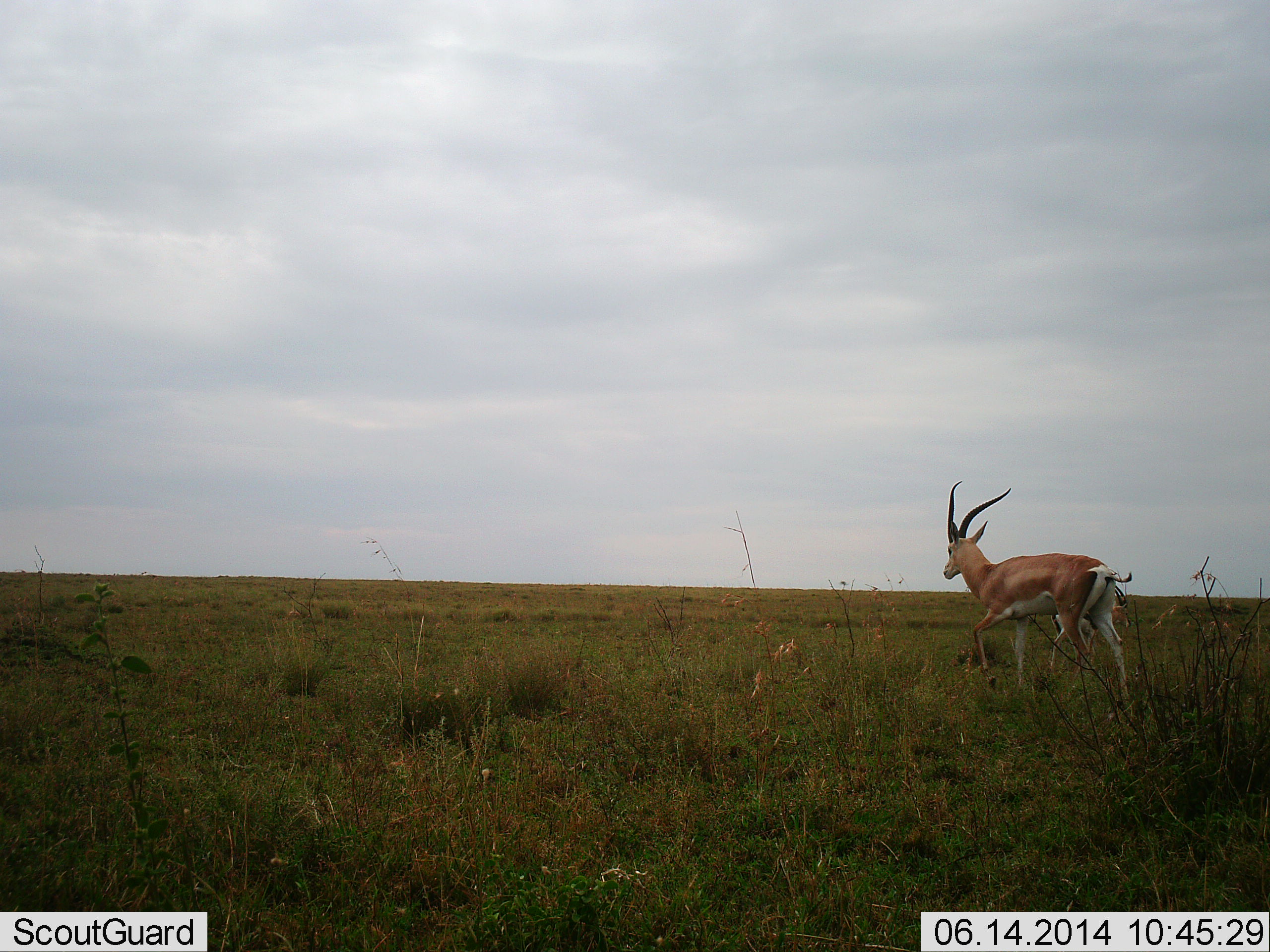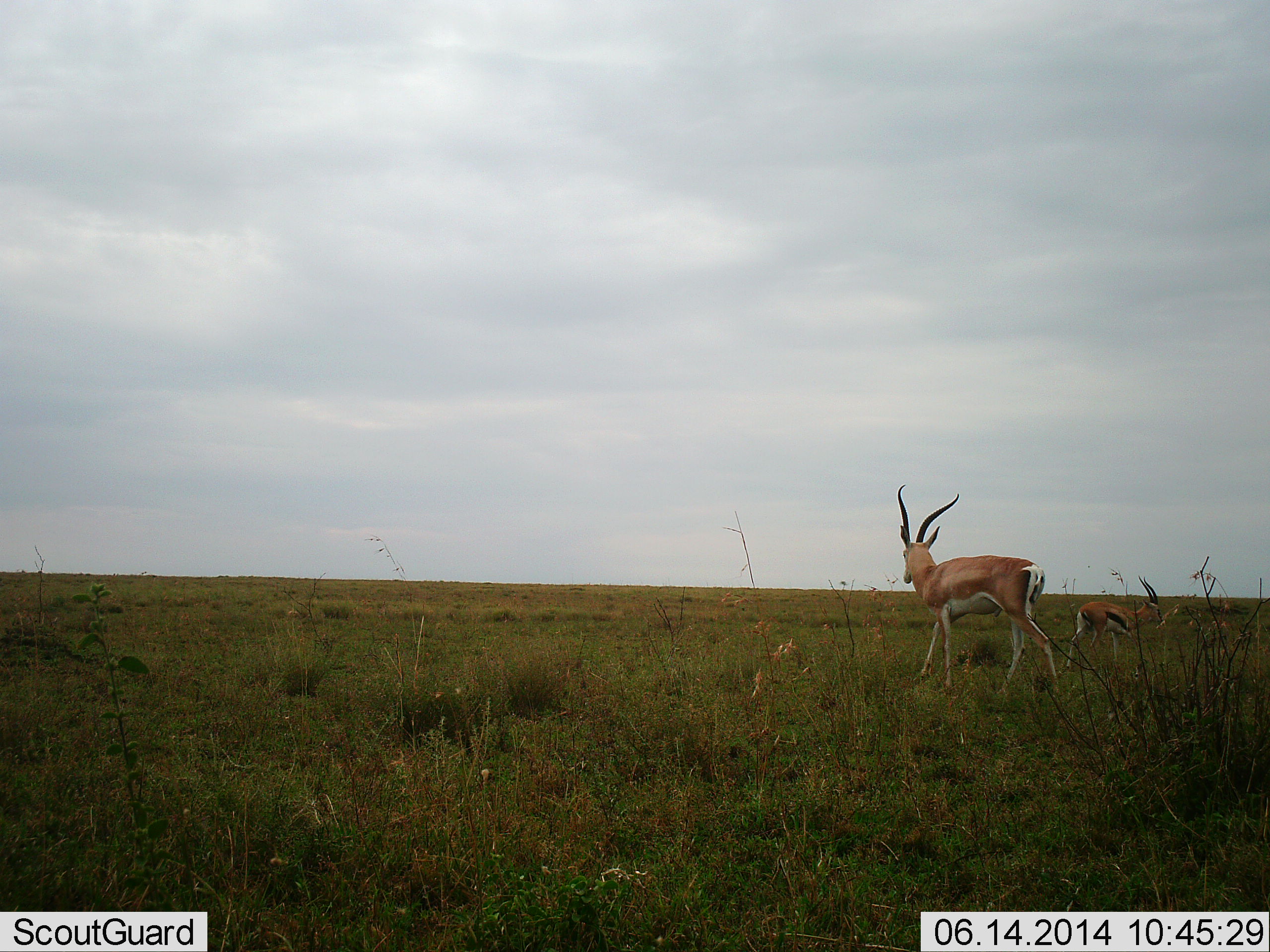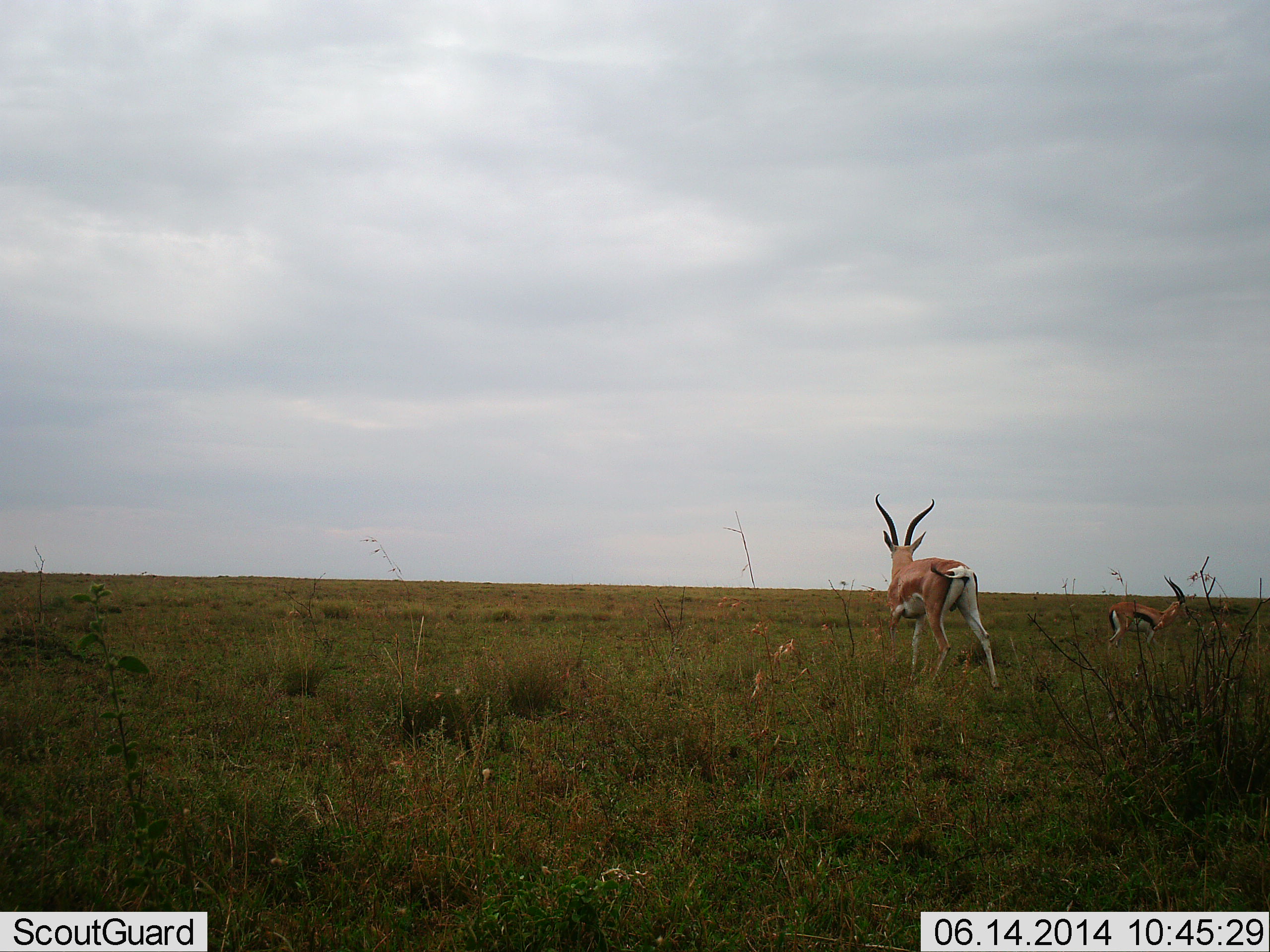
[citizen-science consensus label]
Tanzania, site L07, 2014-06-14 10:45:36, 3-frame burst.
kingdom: Animalia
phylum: Chordata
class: Mammalia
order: Artiodactyla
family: Bovidae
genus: Nanger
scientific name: Nanger granti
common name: grant's gazelle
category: gazellegrants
Gazellegrants (grant's gazelle) (Nanger granti), count 1. Behavior (volunteer vote fractions): standing 15%, resting 0%, moving 92%, interacting 0%. Young present (vote fraction): 8%. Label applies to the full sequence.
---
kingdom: Animalia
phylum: Chordata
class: Mammalia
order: Artiodactyla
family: Bovidae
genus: Eudorcas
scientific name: Eudorcas thomsonii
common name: thomson's gazelle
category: gazellethomsons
Gazellethomsons (thomson's gazelle) (Eudorcas thomsonii), count 1. Behavior (volunteer vote fractions): standing 54%, resting 0%, moving 46%, interacting 0%. Young present (vote fraction): 0%. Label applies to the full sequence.